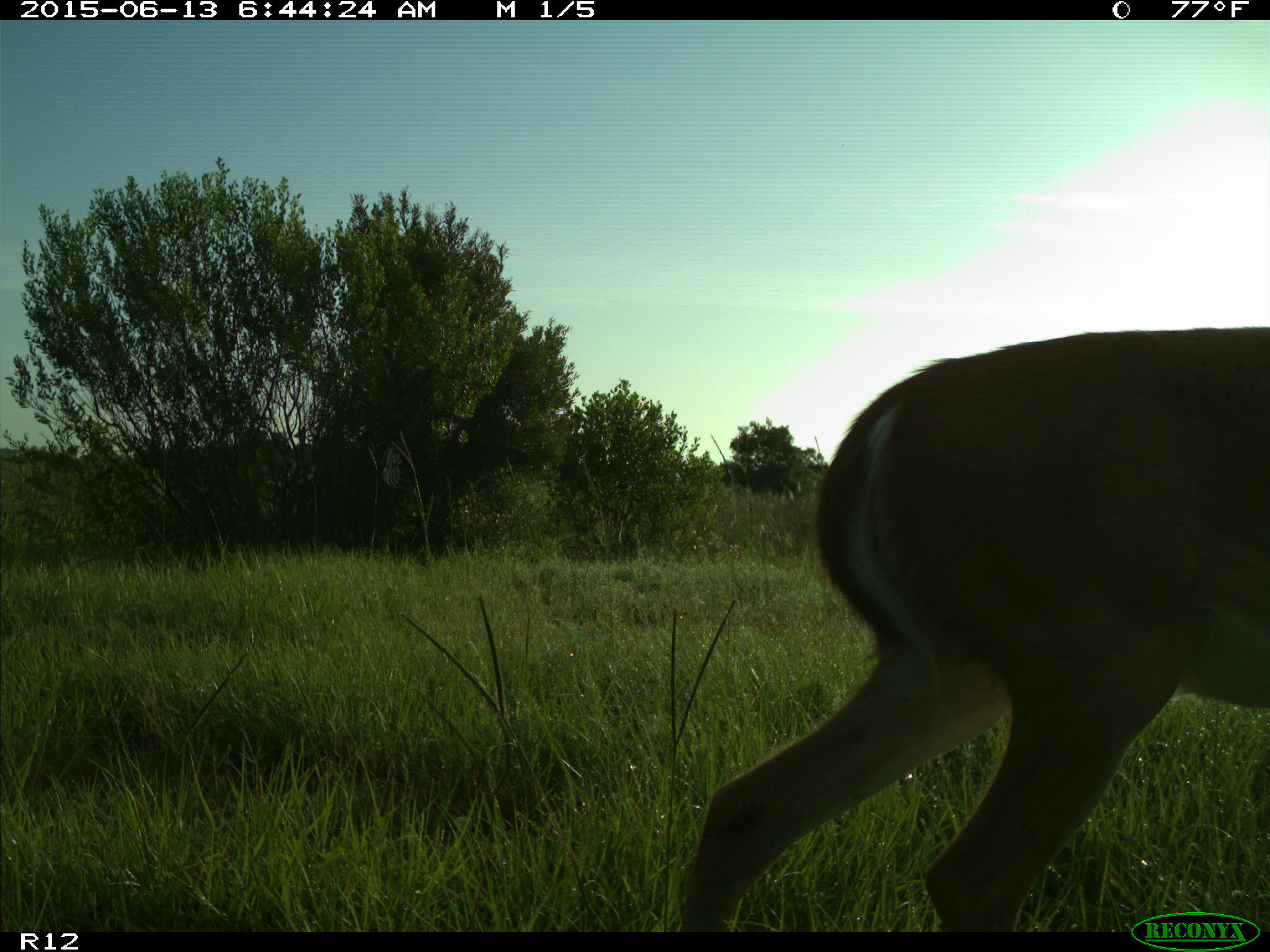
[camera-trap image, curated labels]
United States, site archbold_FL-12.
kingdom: Animalia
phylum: Chordata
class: Mammalia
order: Artiodactyla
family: Cervidae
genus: Odocoileus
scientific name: Odocoileus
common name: deer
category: unidentified deer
Unidentified deer (deer) (Odocoileus).